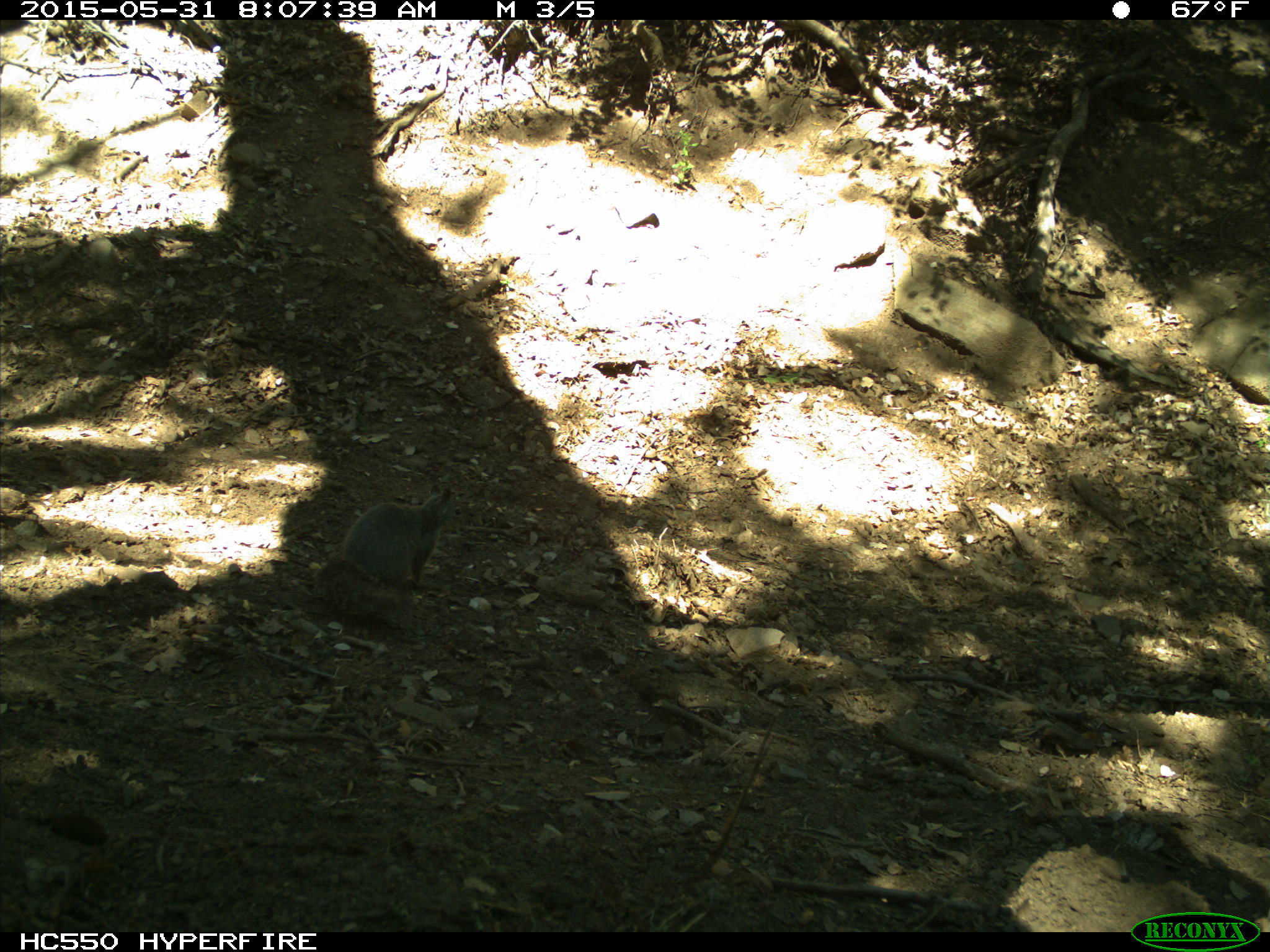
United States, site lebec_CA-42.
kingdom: Animalia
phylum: Chordata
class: Mammalia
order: Rodentia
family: Sciuridae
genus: Sciurus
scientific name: Sciurus carolinensis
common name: eastern gray squirrel